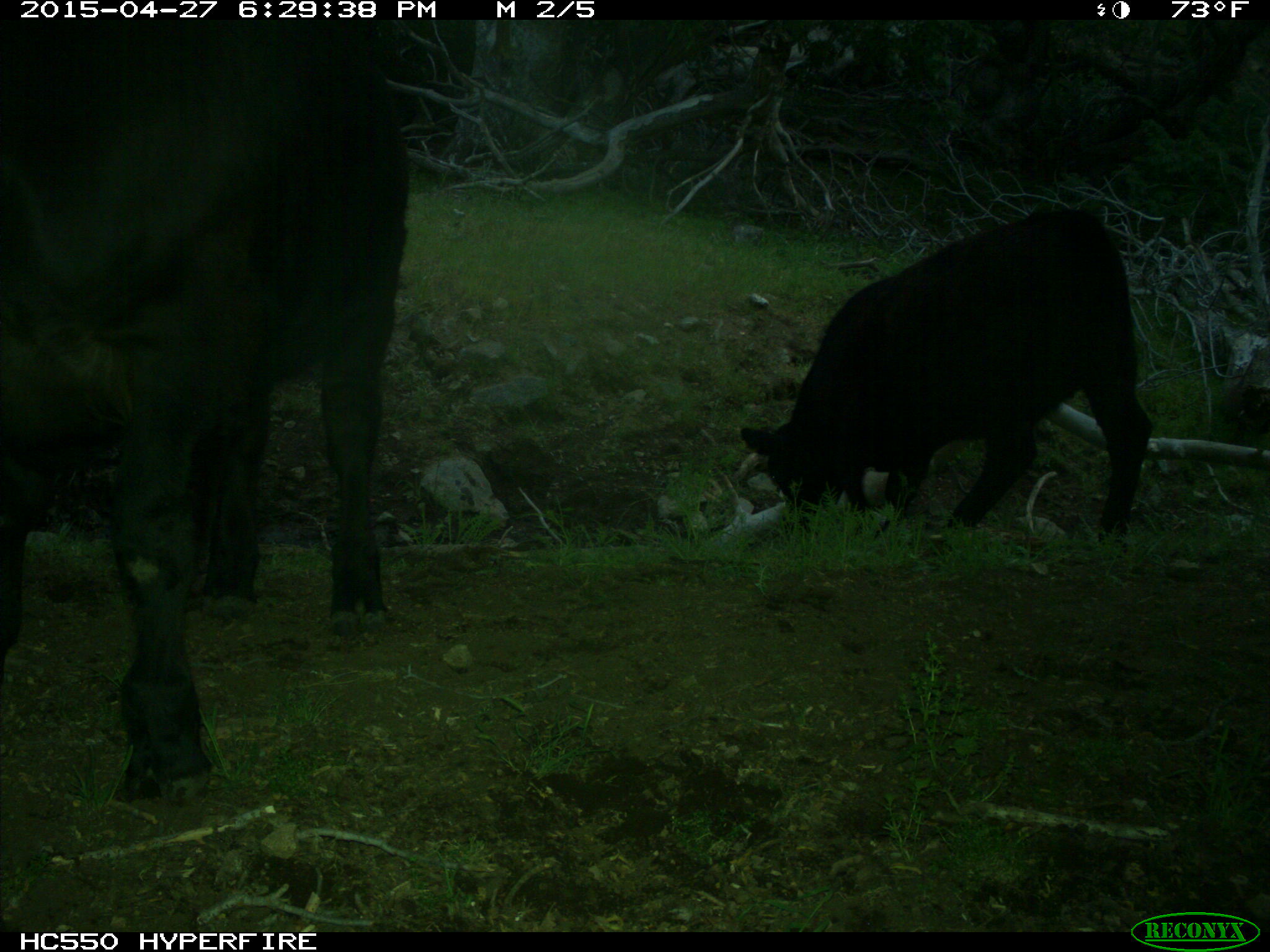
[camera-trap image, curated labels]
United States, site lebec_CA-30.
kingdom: Animalia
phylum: Chordata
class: Mammalia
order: Artiodactyla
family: Bovidae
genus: Bos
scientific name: Bos taurus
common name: domestic cow